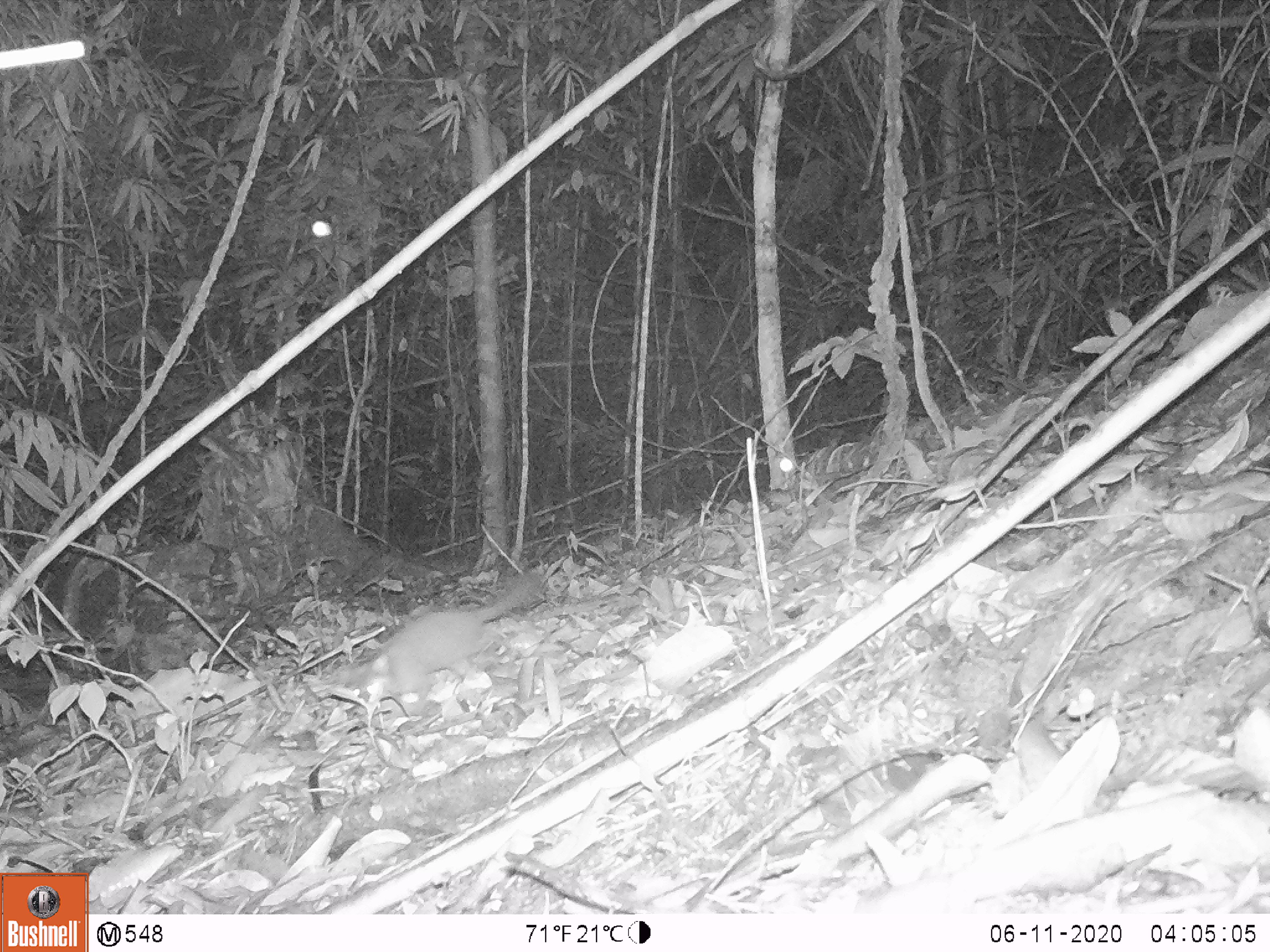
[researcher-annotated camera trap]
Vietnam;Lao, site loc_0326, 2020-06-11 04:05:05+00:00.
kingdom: Animalia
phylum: Chordata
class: Mammalia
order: Carnivora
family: Mustelidae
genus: Melogale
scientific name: Melogale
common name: ferret badger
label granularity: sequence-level